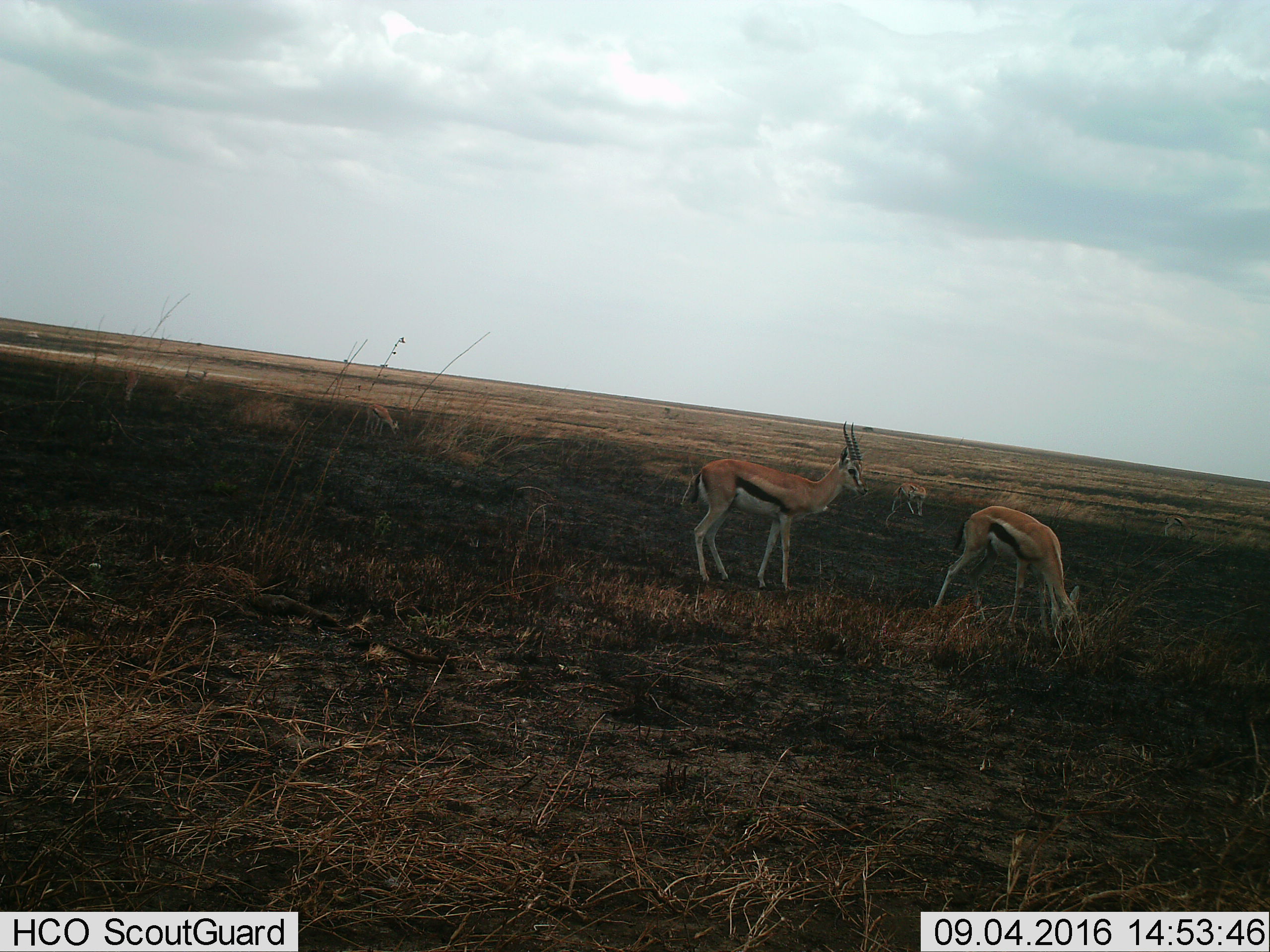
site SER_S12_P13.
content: unidentified animal